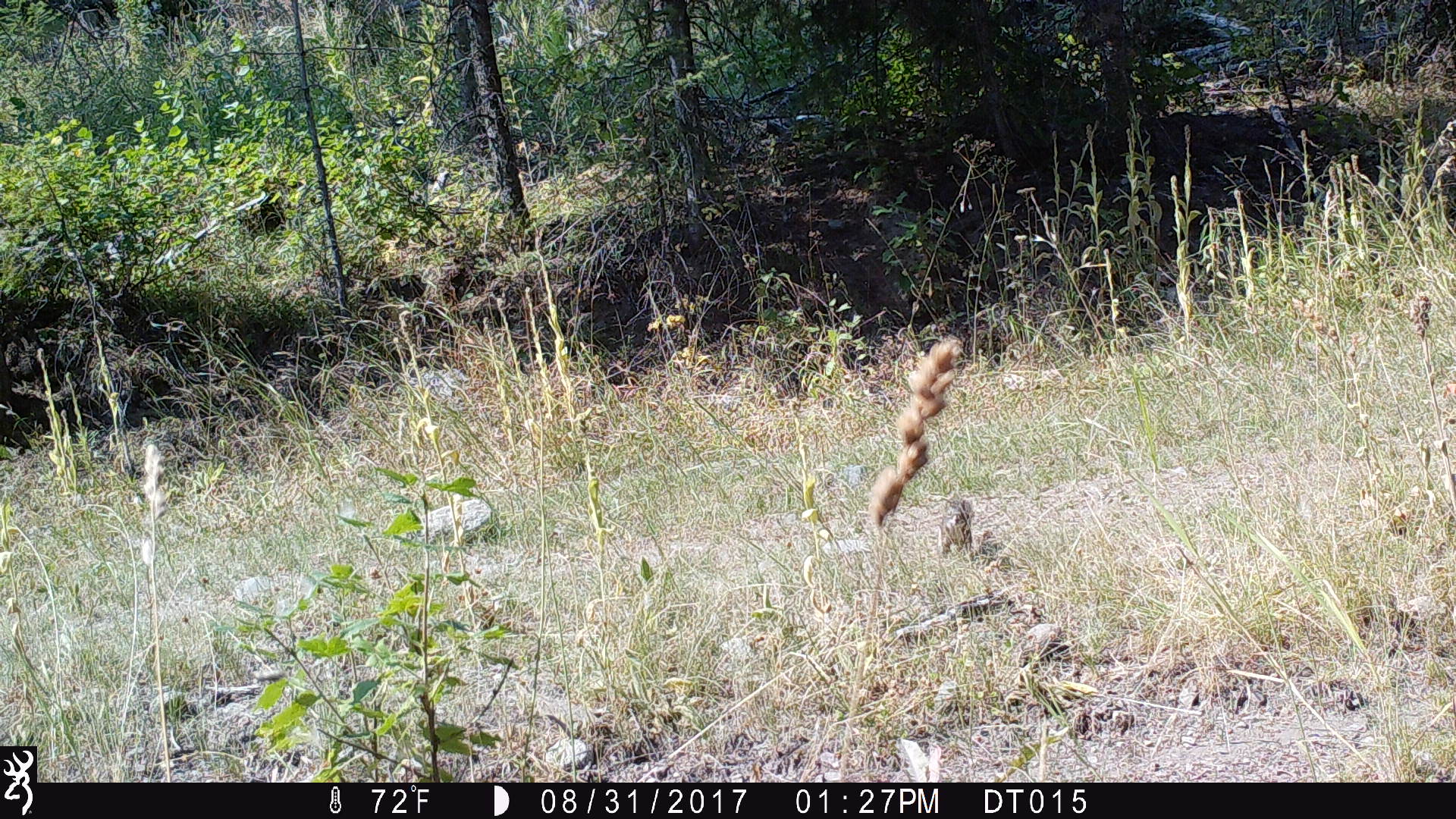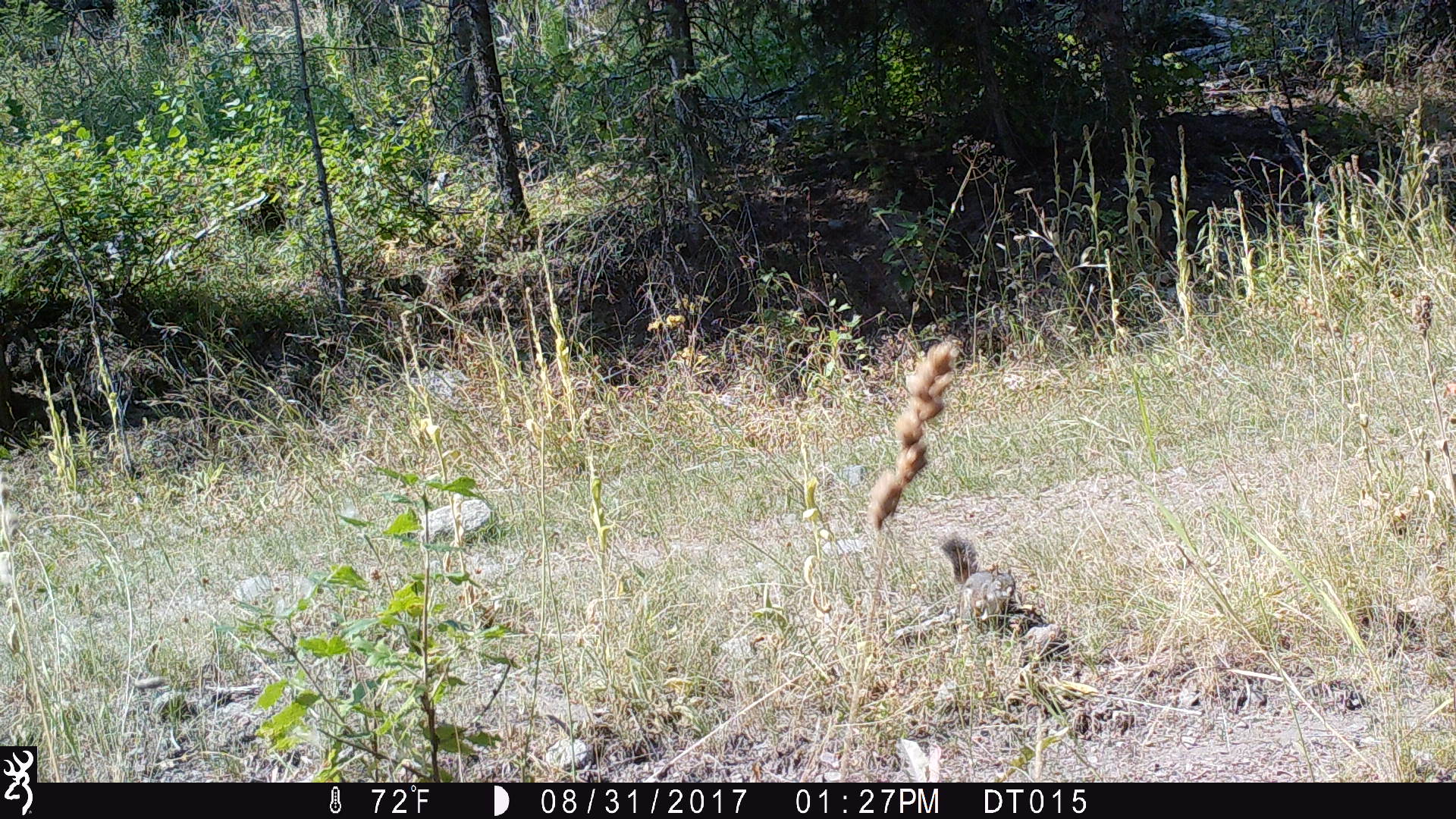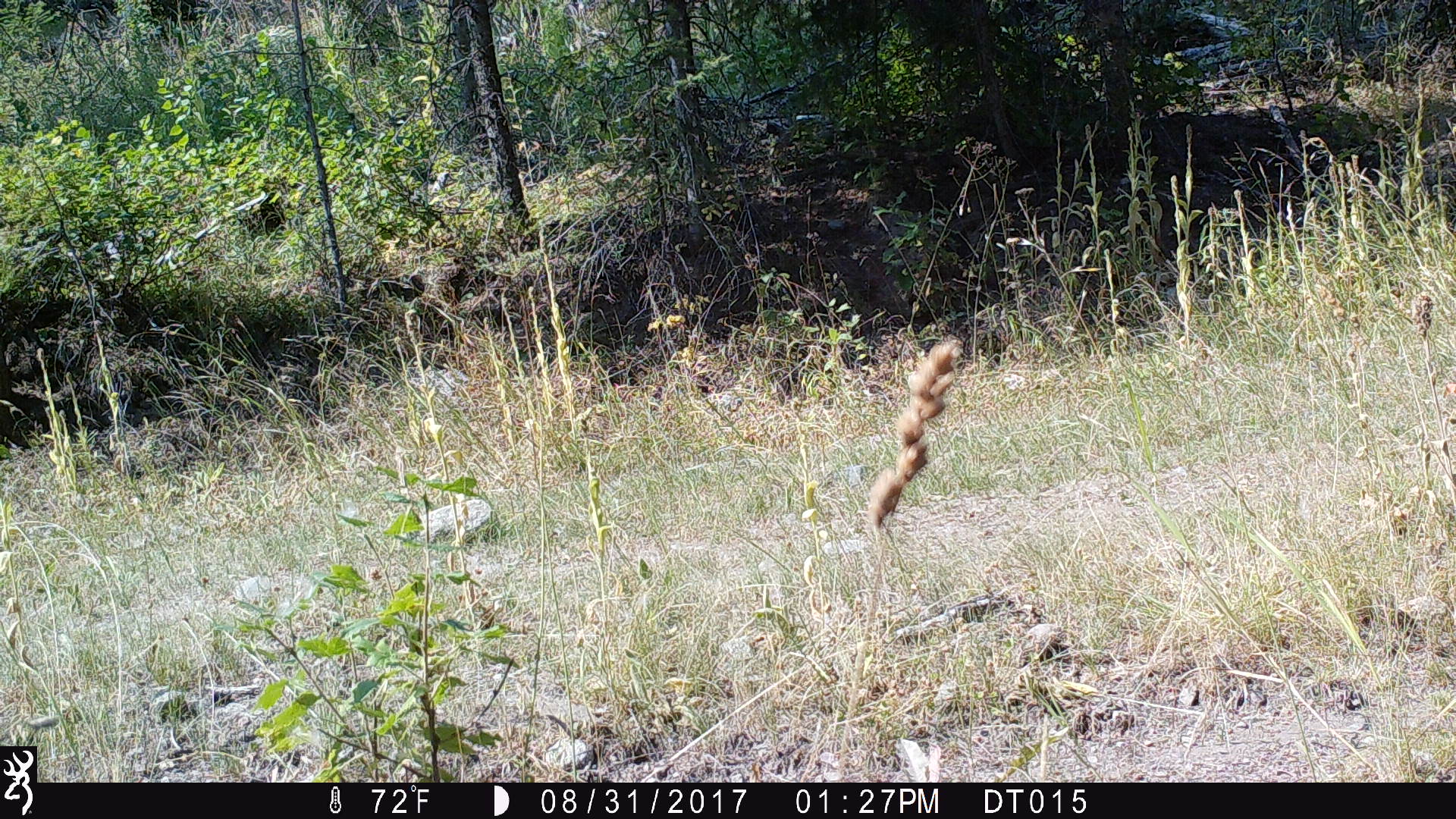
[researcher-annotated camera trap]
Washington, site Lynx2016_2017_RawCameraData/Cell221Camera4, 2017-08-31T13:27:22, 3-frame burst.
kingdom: Animalia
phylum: Chordata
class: Mammalia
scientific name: Mammalia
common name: small mammal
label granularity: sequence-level